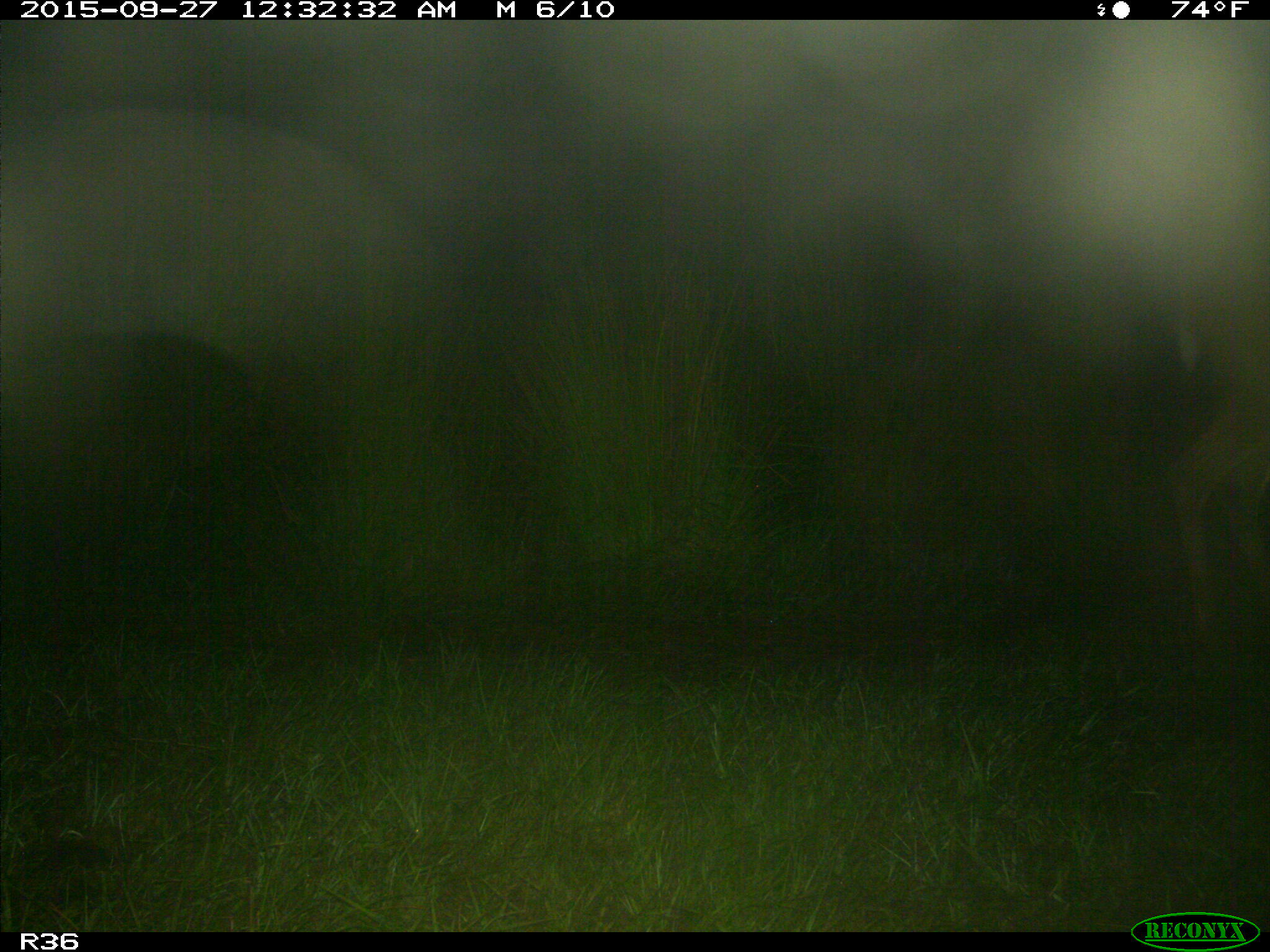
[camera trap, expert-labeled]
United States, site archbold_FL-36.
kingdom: Animalia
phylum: Chordata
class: Mammalia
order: Artiodactyla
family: Cervidae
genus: Odocoileus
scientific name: Odocoileus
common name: deer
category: unidentified deer